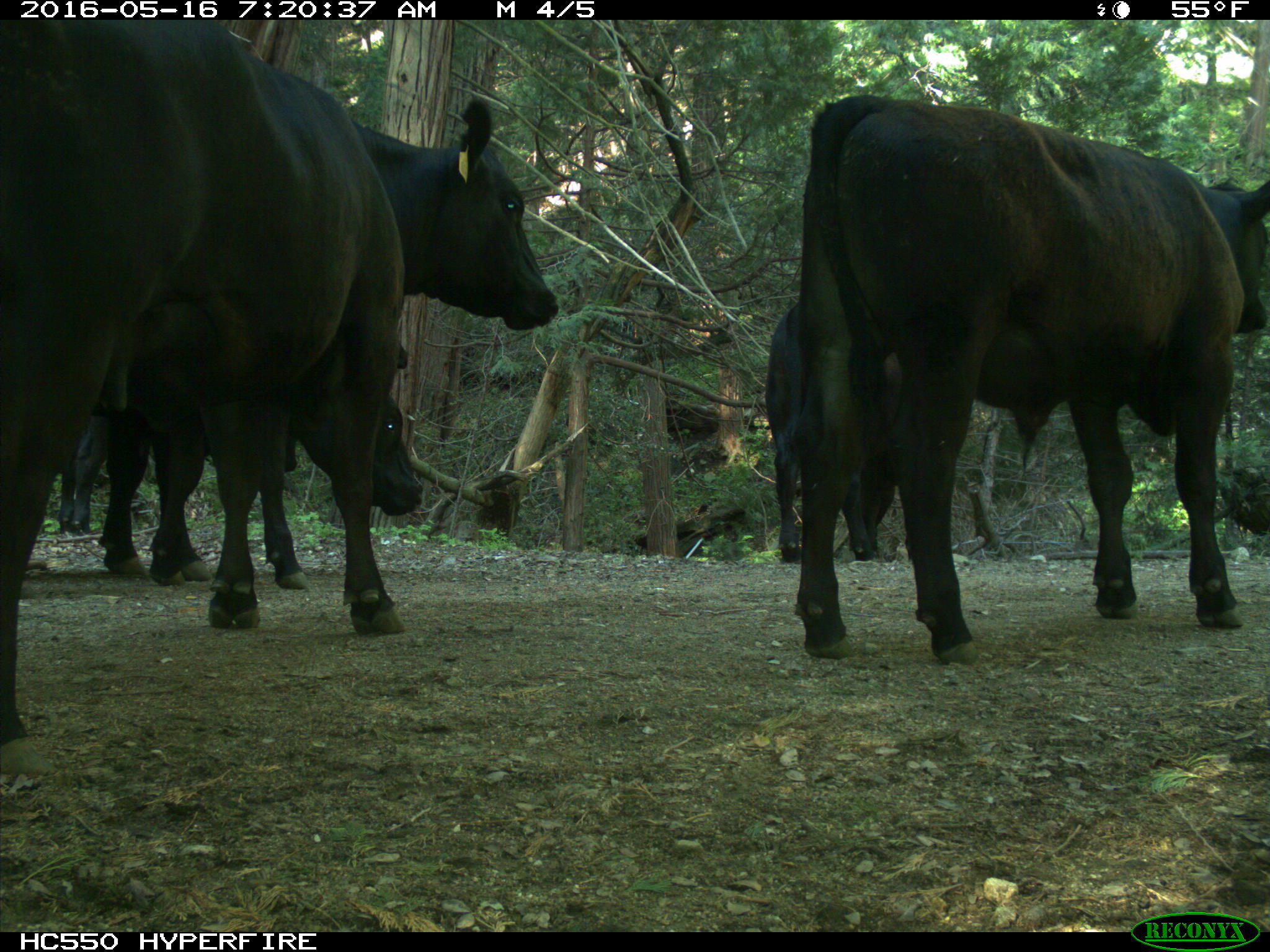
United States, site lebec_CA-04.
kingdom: Animalia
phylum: Chordata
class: Mammalia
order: Artiodactyla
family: Bovidae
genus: Bos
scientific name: Bos taurus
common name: domestic cow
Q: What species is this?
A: Bos taurus (domestic cow).